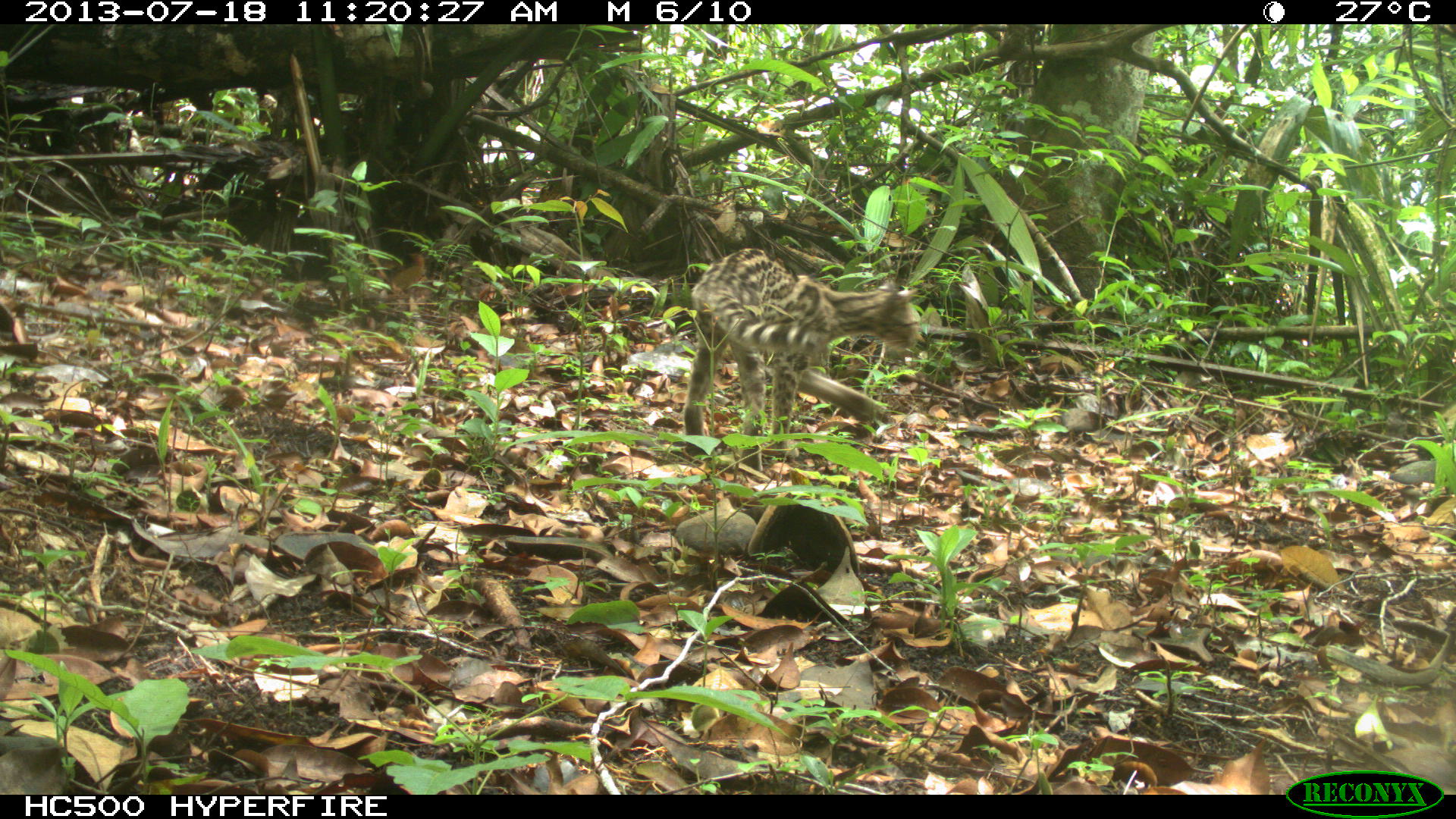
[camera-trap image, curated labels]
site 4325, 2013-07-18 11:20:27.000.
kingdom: Animalia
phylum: Chordata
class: Mammalia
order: Carnivora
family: Felidae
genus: Leopardus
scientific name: Leopardus wiedii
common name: margay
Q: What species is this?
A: Leopardus wiedii (margay).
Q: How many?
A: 1.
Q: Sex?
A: Female.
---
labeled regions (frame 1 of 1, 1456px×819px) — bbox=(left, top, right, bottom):
leopardus wiedii: bbox=(683, 246, 923, 463)